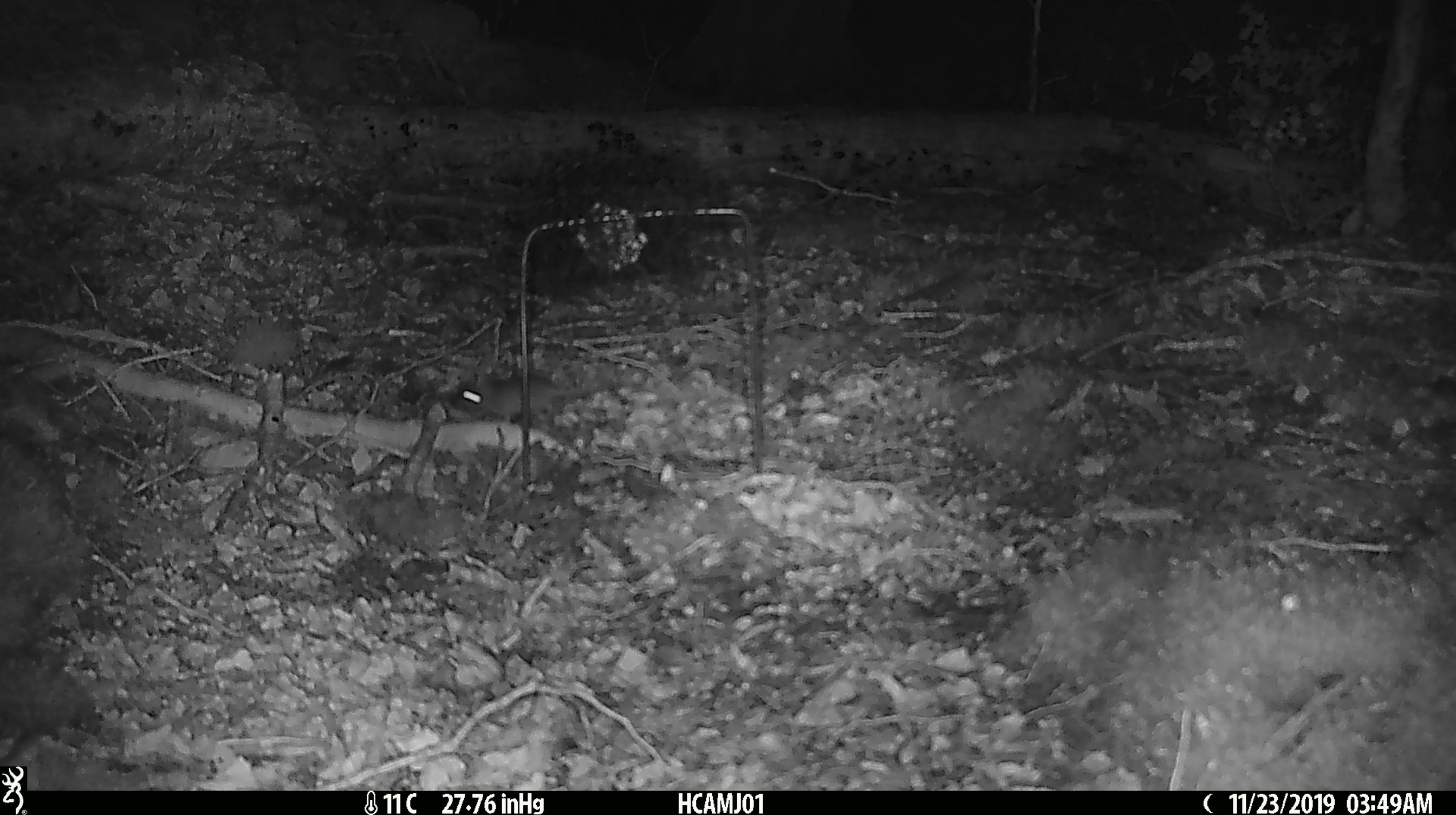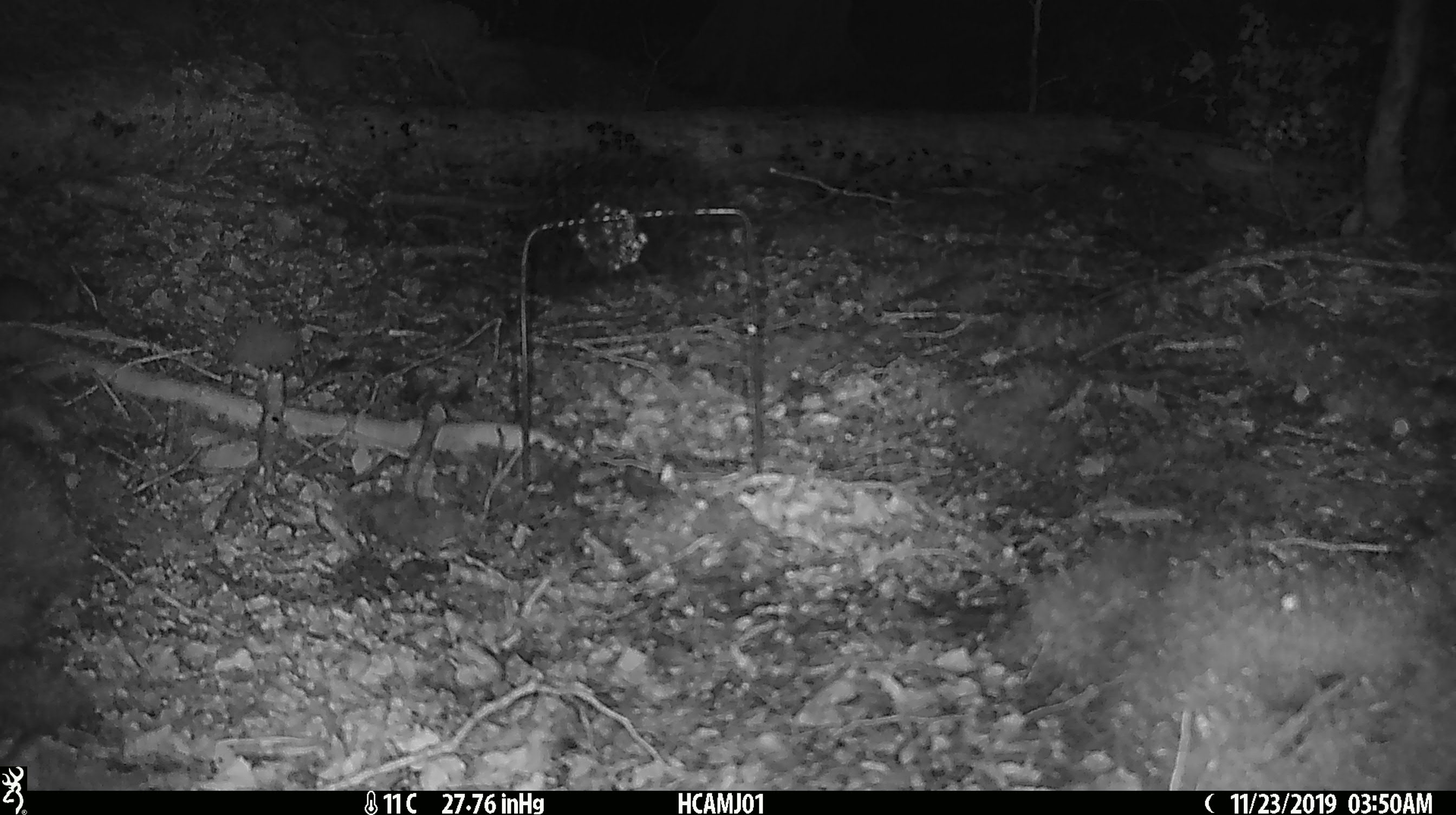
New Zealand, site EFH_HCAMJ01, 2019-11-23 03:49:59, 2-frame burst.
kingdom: Animalia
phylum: Chordata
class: Mammalia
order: Rodentia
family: Muridae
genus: Mus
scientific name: Mus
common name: mouse